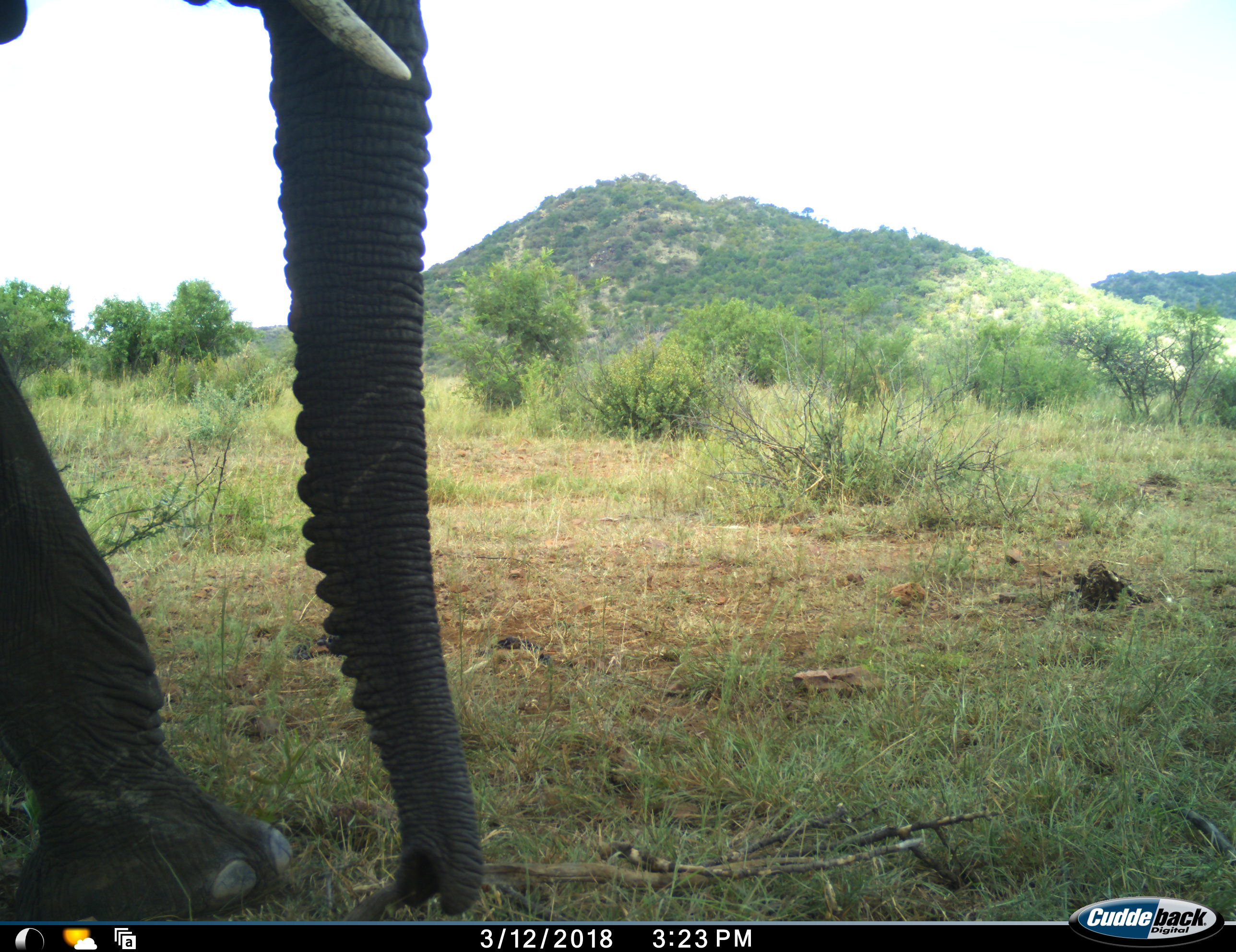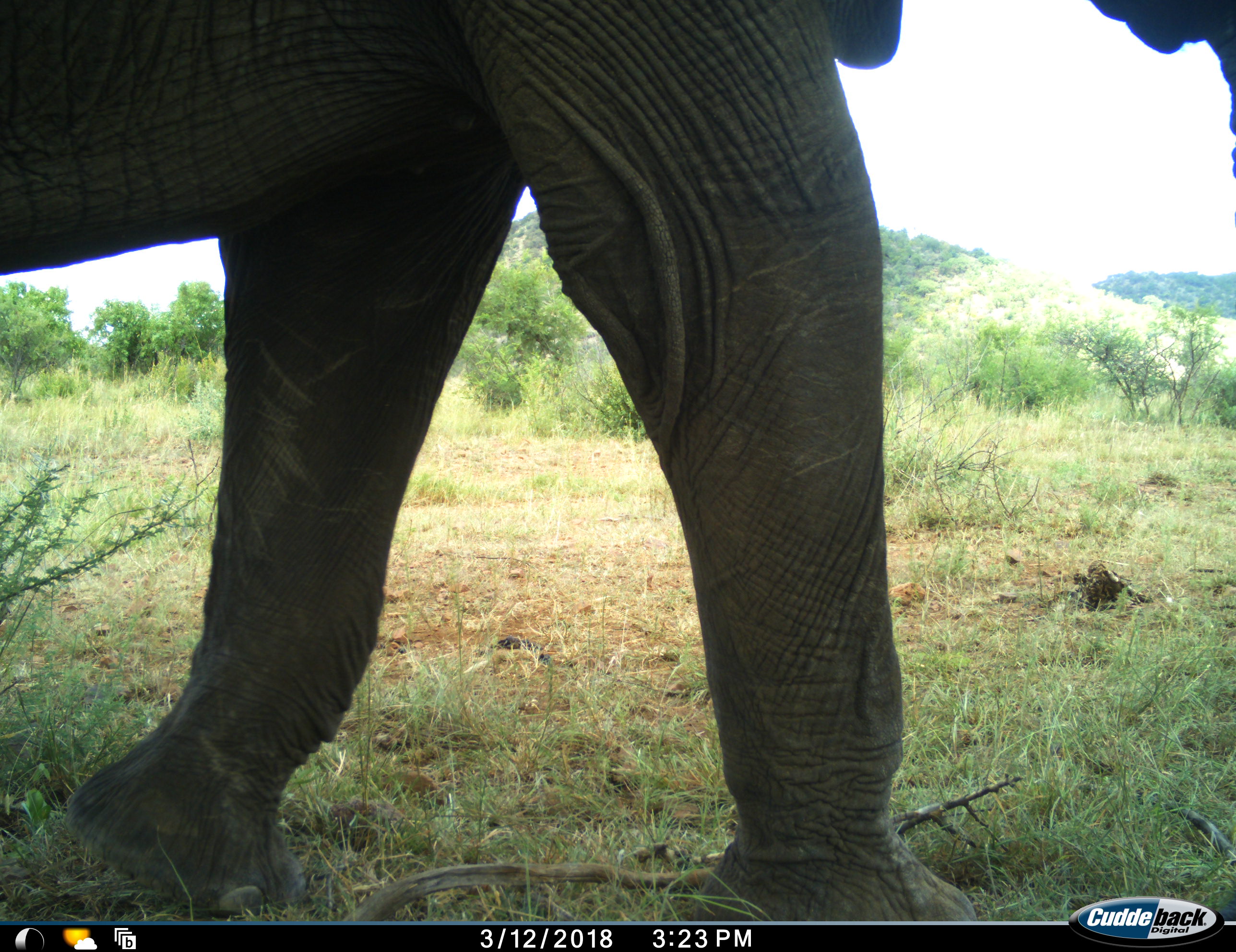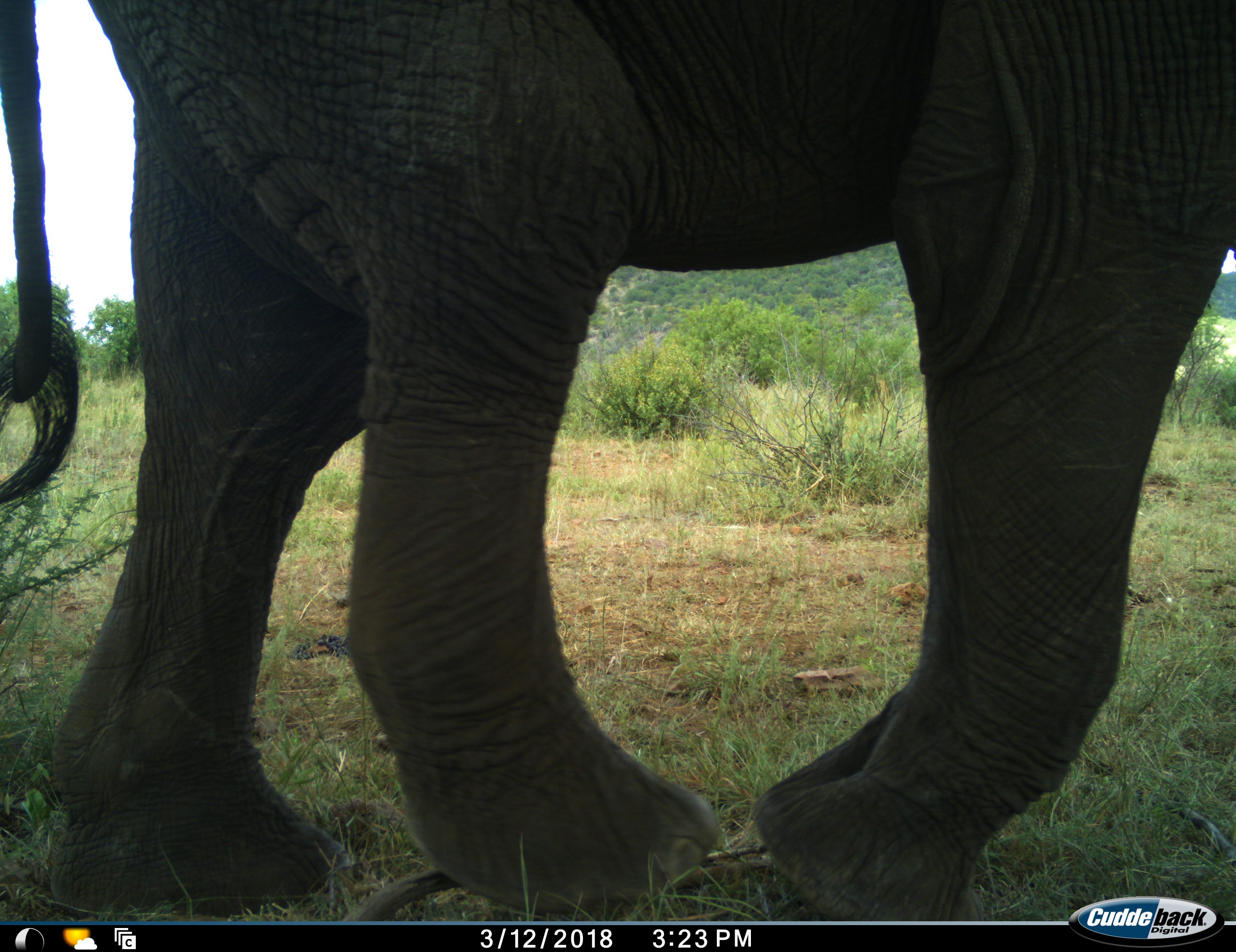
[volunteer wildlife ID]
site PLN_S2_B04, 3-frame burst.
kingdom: Animalia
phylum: Chordata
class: Mammalia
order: Proboscidea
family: Elephantidae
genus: Loxodonta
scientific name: Loxodonta africana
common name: african bush elephant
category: elephant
Elephant (african bush elephant) (Loxodonta africana), count 1. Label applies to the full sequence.